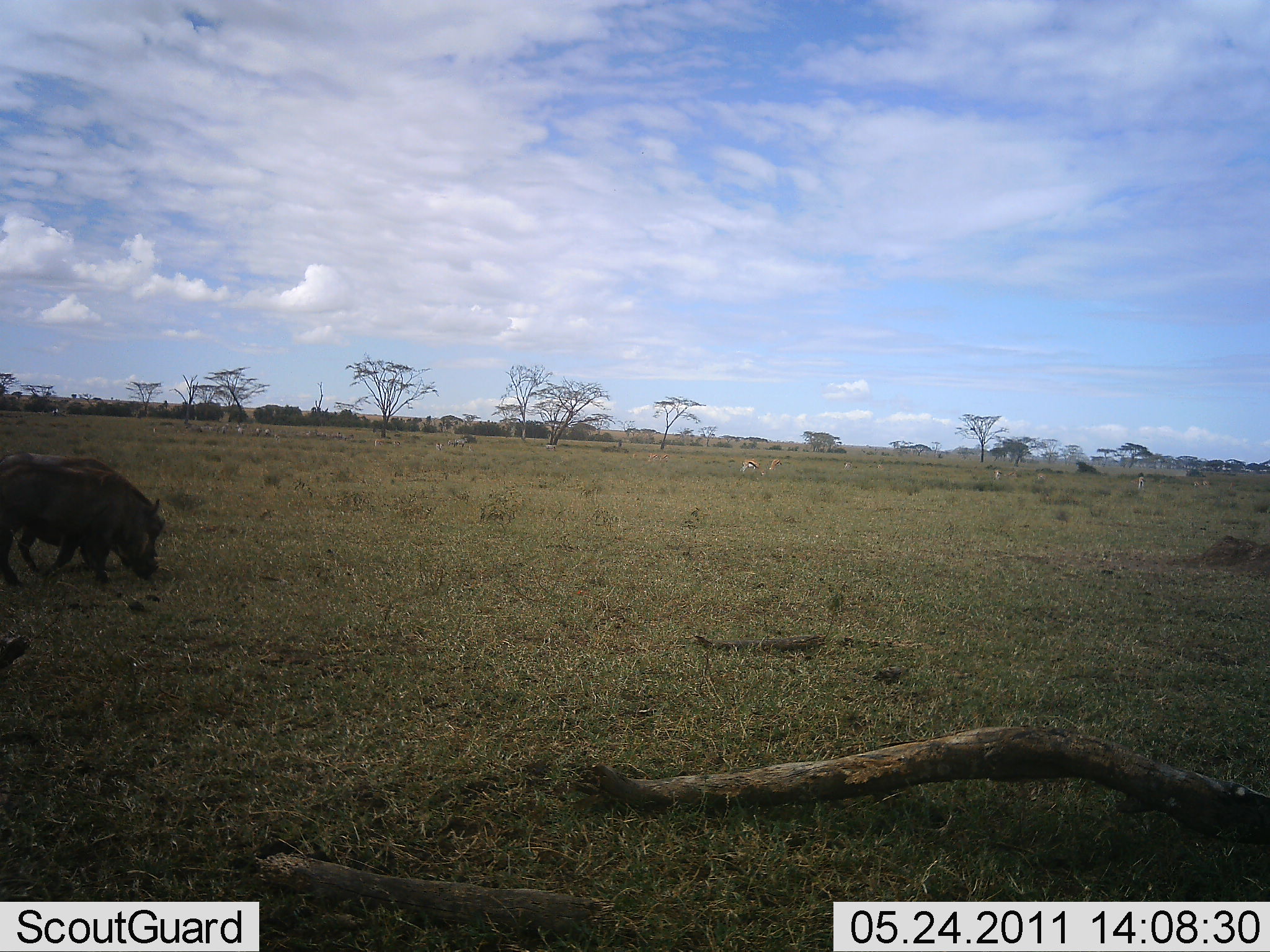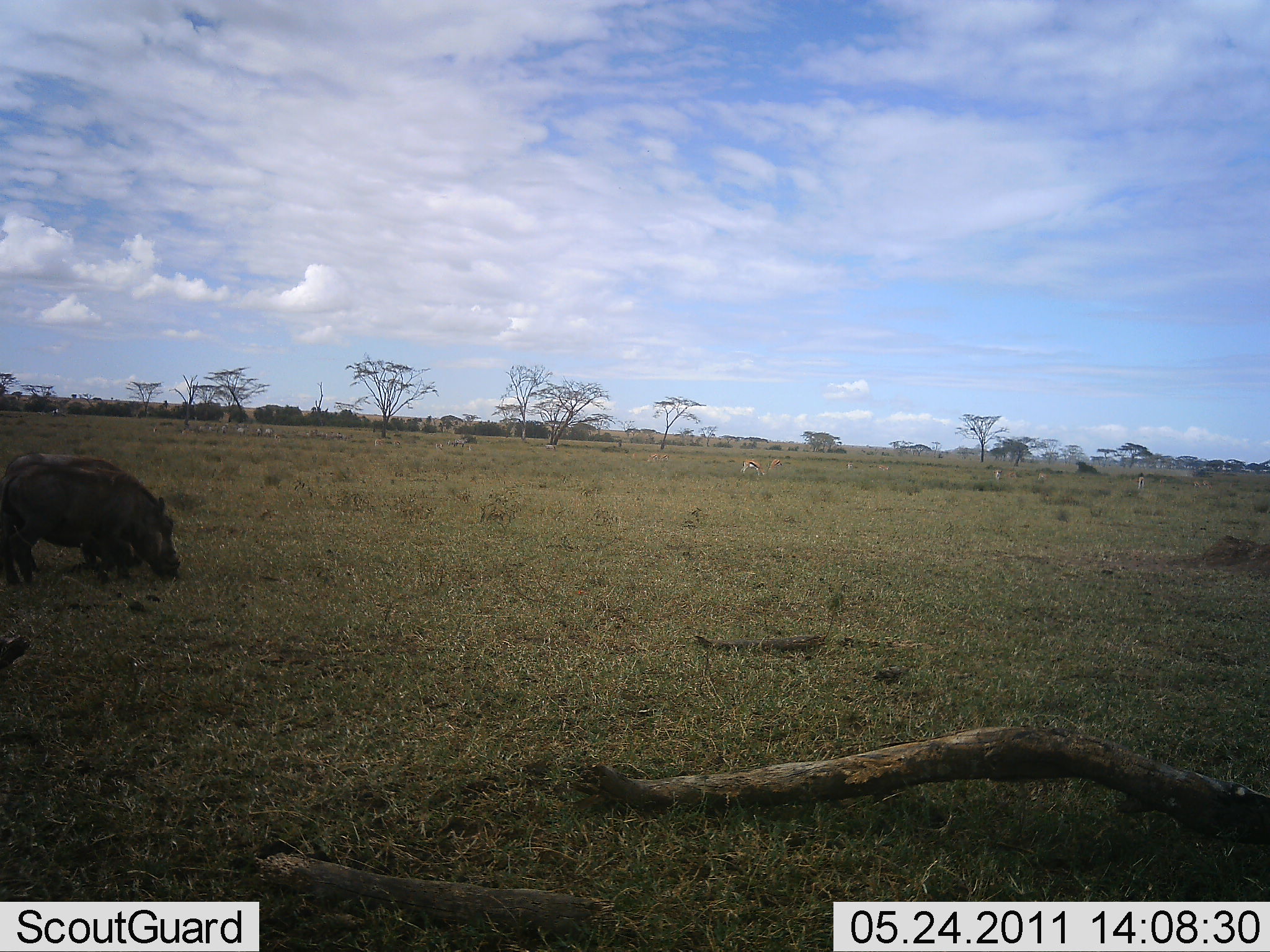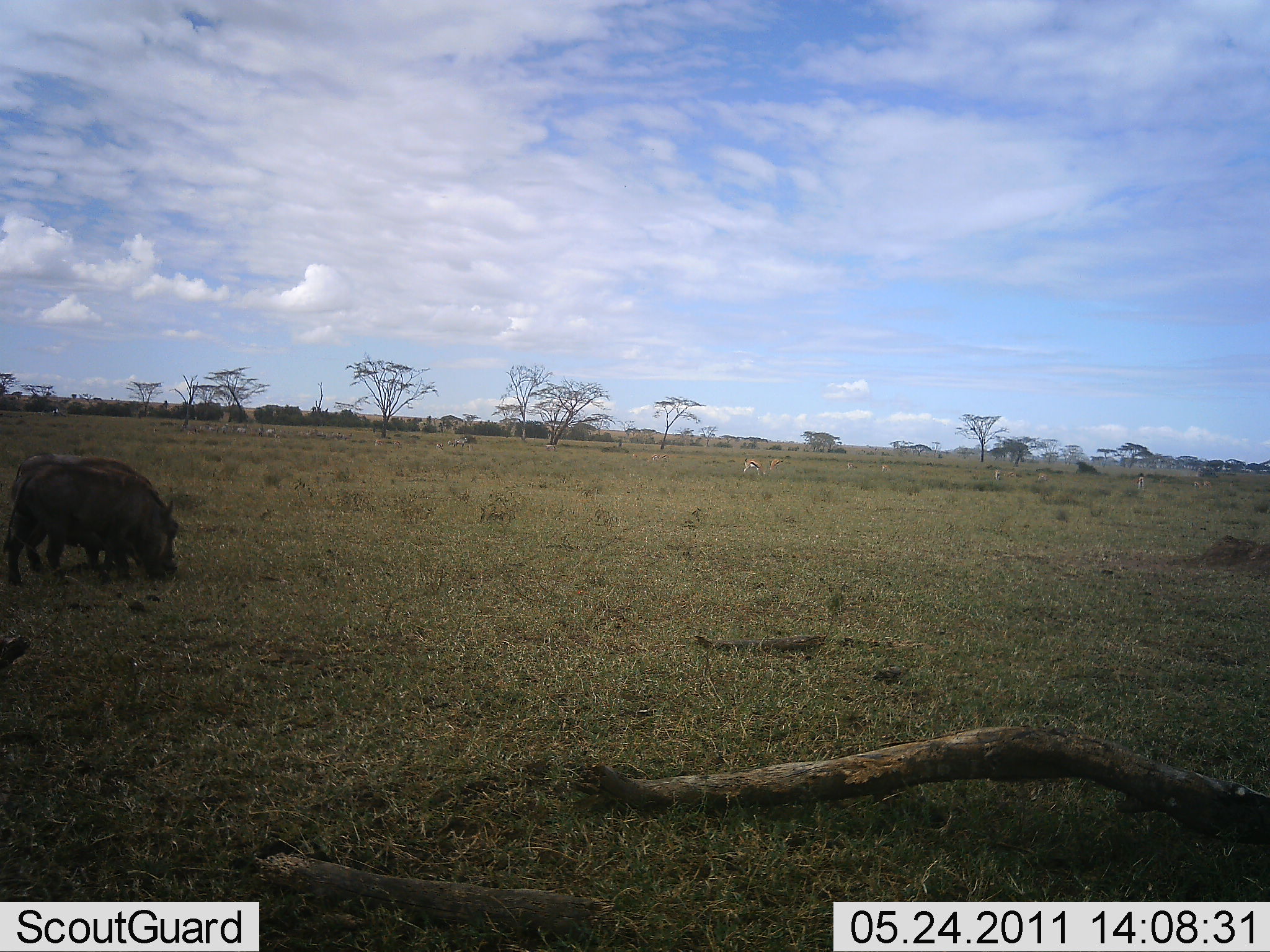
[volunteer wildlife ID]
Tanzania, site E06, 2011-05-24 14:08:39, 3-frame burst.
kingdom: Animalia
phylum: Chordata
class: Mammalia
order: Artiodactyla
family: Suidae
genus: Phacochoerus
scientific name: Phacochoerus africanus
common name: warthog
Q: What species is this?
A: Warthog (Phacochoerus africanus).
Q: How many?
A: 2.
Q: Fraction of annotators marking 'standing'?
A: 19%.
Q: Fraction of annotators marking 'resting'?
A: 0%.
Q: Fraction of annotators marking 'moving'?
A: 31%.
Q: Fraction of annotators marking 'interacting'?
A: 0%.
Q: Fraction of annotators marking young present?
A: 0%.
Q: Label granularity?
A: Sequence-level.